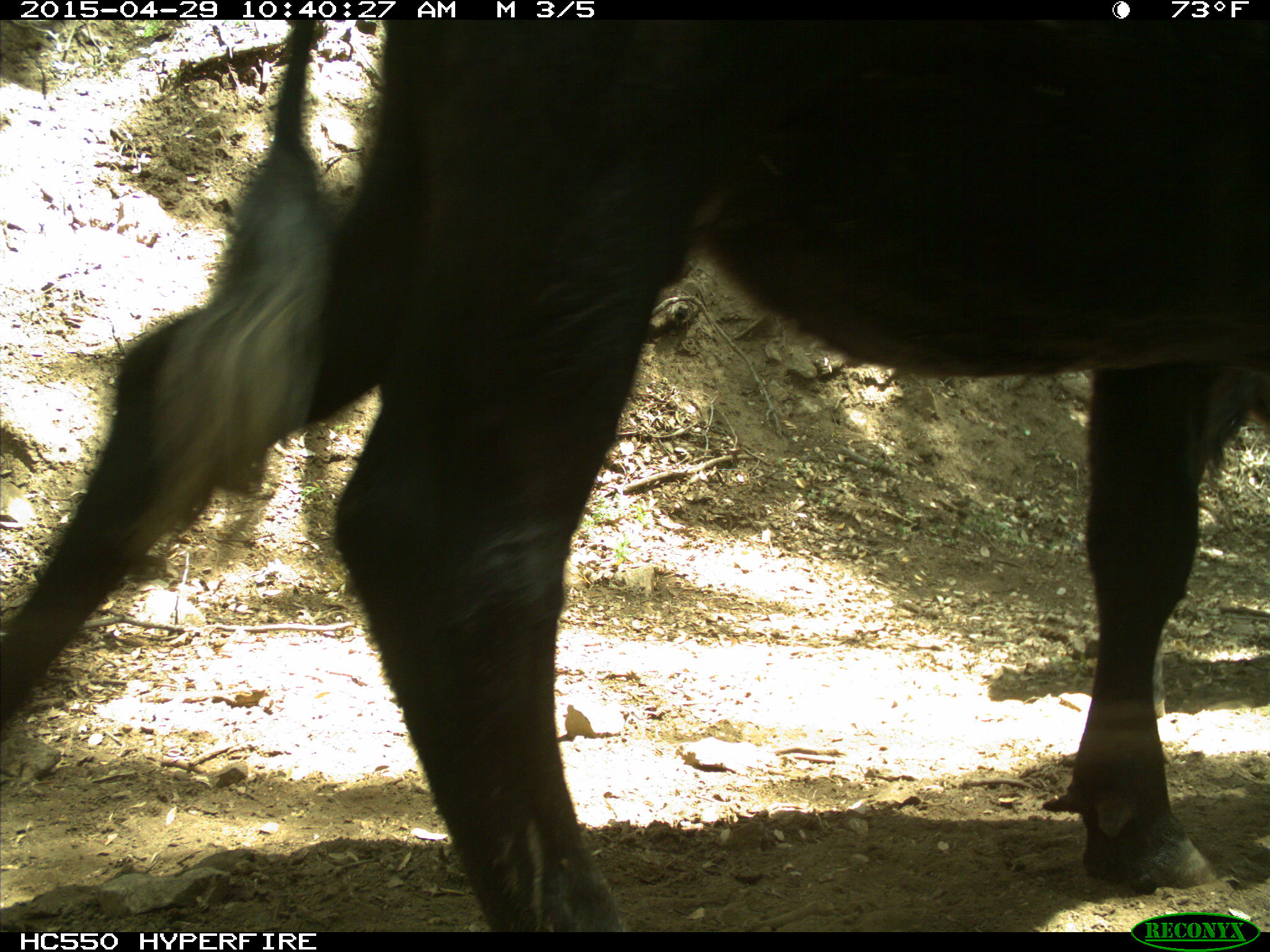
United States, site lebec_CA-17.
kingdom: Animalia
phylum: Chordata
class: Mammalia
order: Artiodactyla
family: Bovidae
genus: Bos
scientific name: Bos taurus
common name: domestic cow